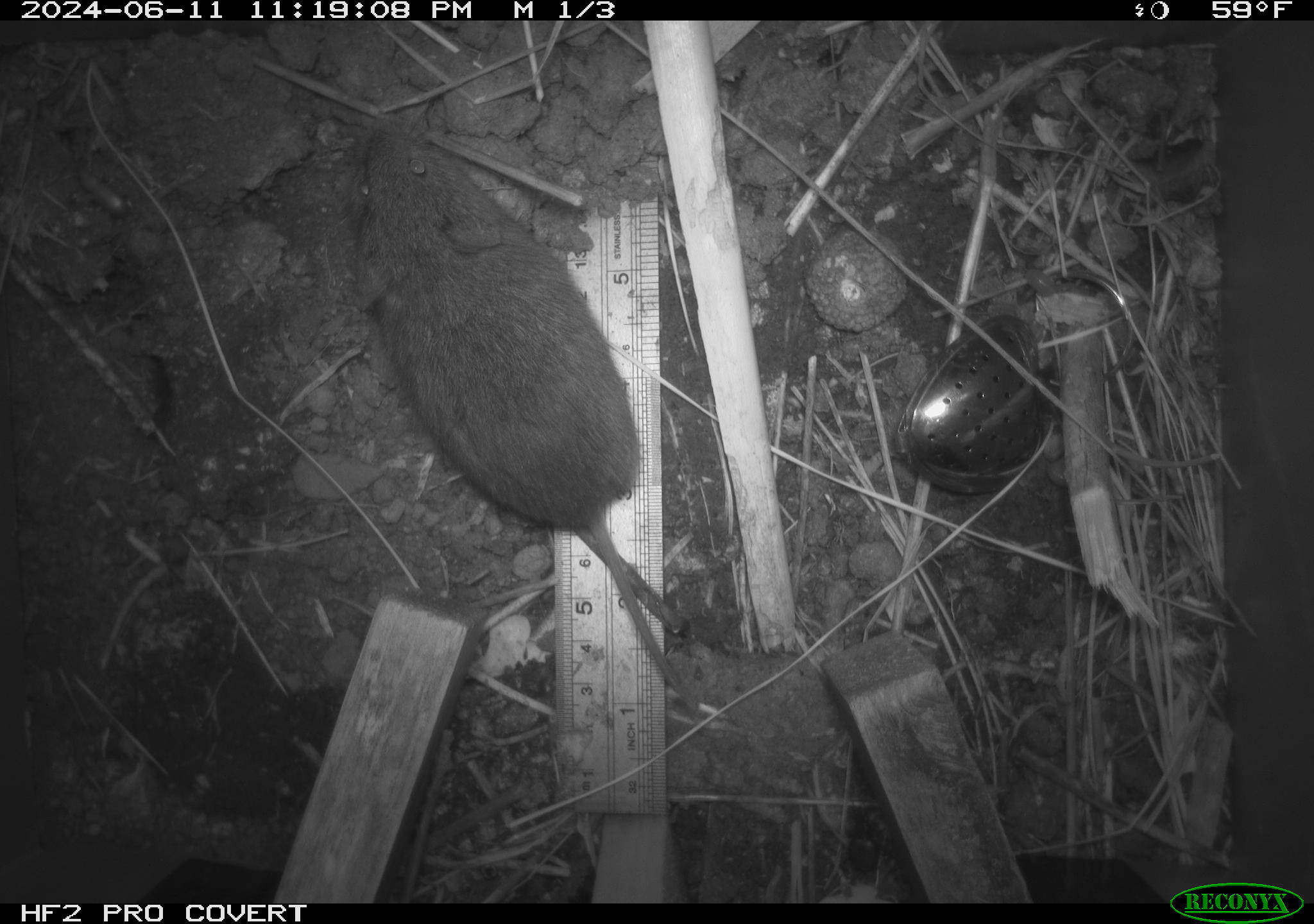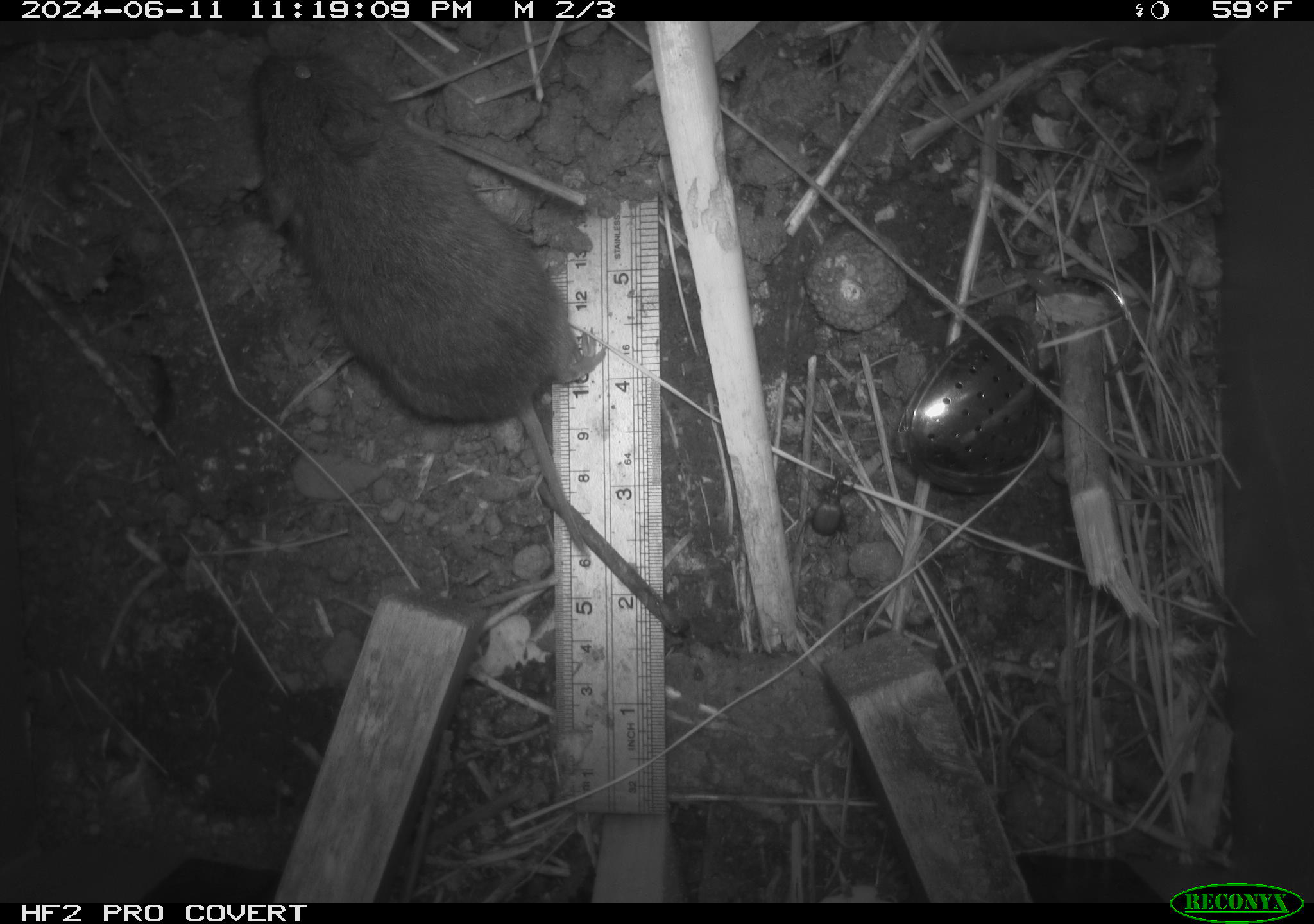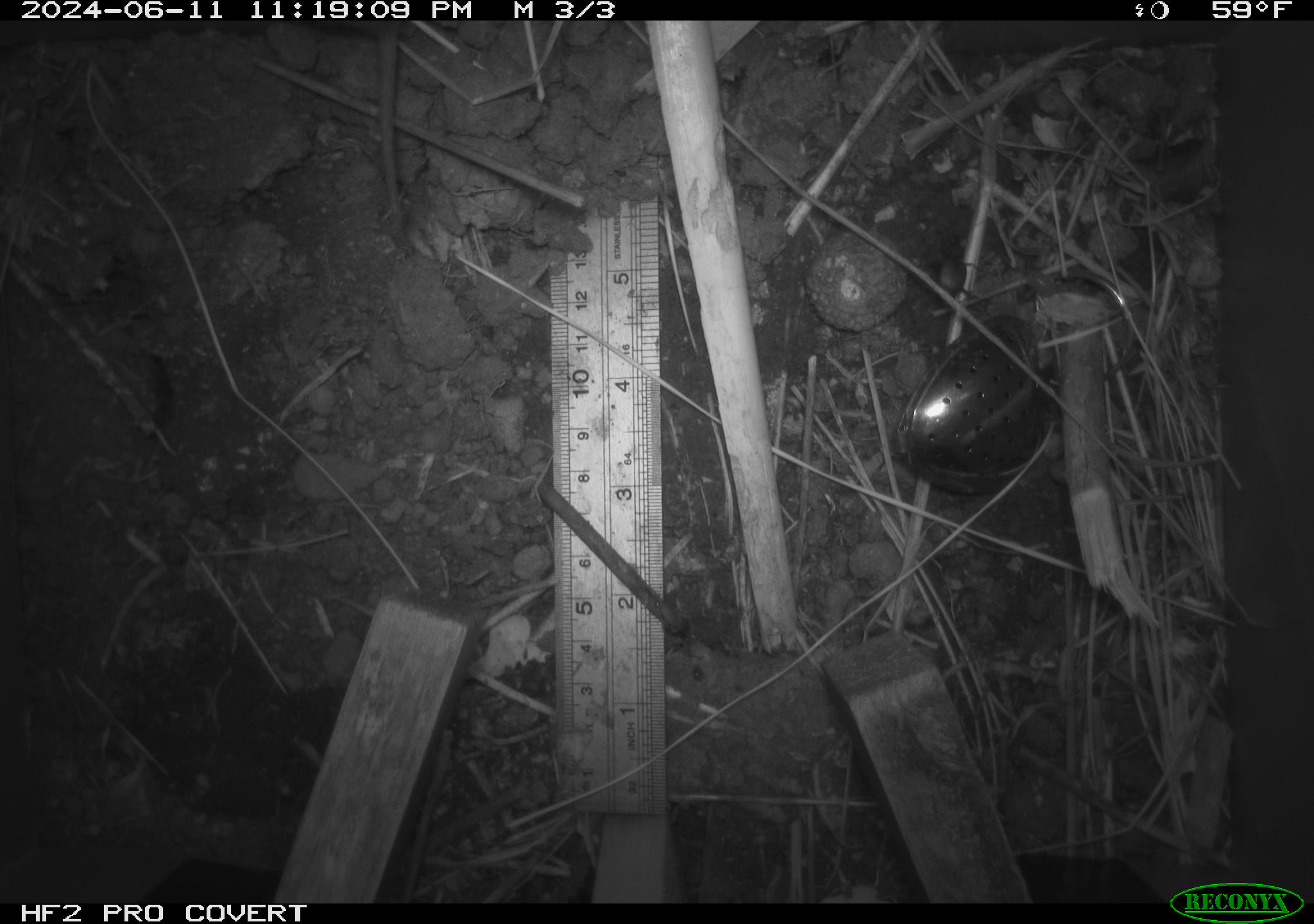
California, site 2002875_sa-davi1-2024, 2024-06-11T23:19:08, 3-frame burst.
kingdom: Animalia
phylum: Chordata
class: Mammalia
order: Rodentia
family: Cricetidae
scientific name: Arvicolinae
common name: voles, lemmings, and muskrats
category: arvicolinae subfamily